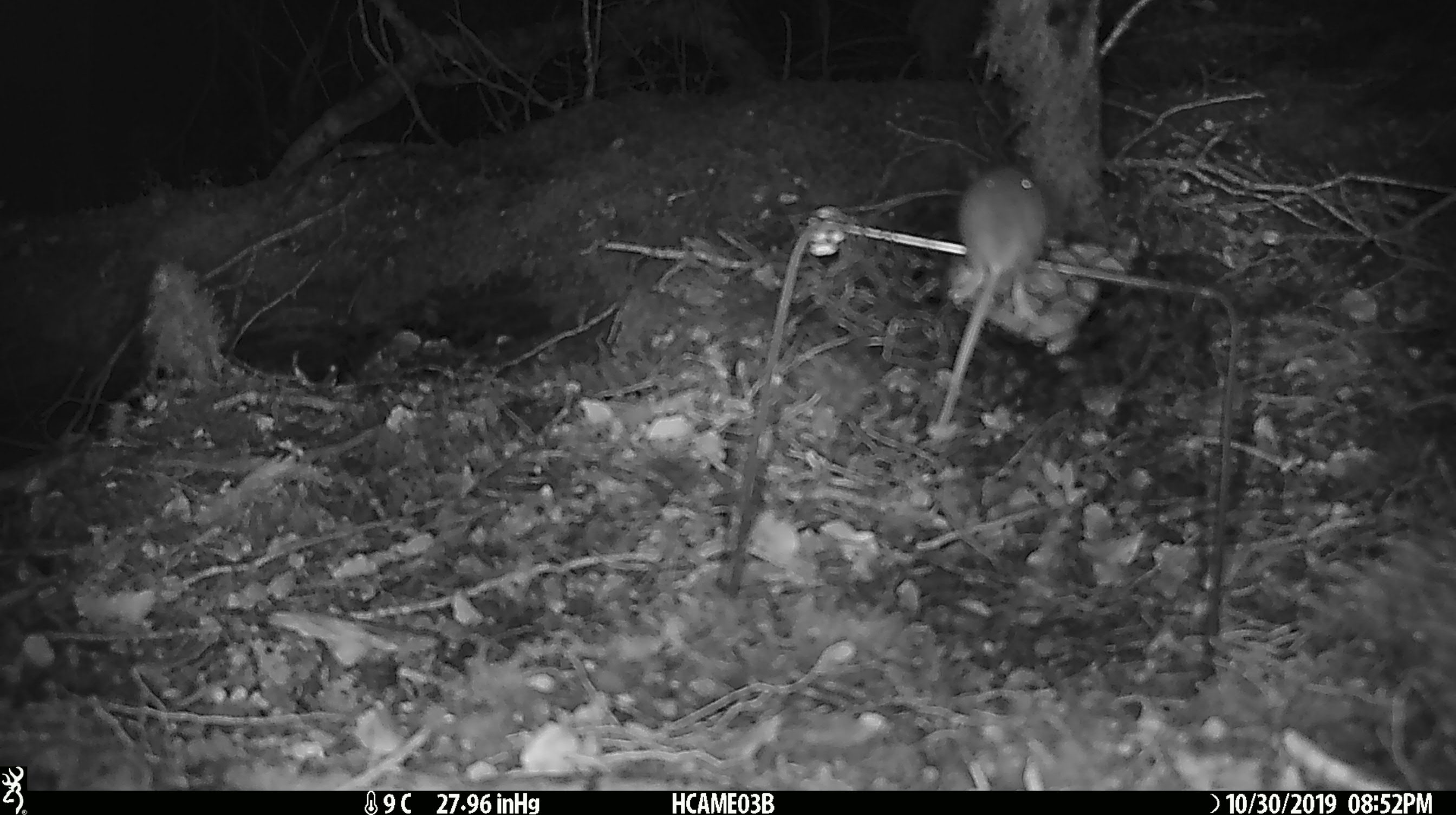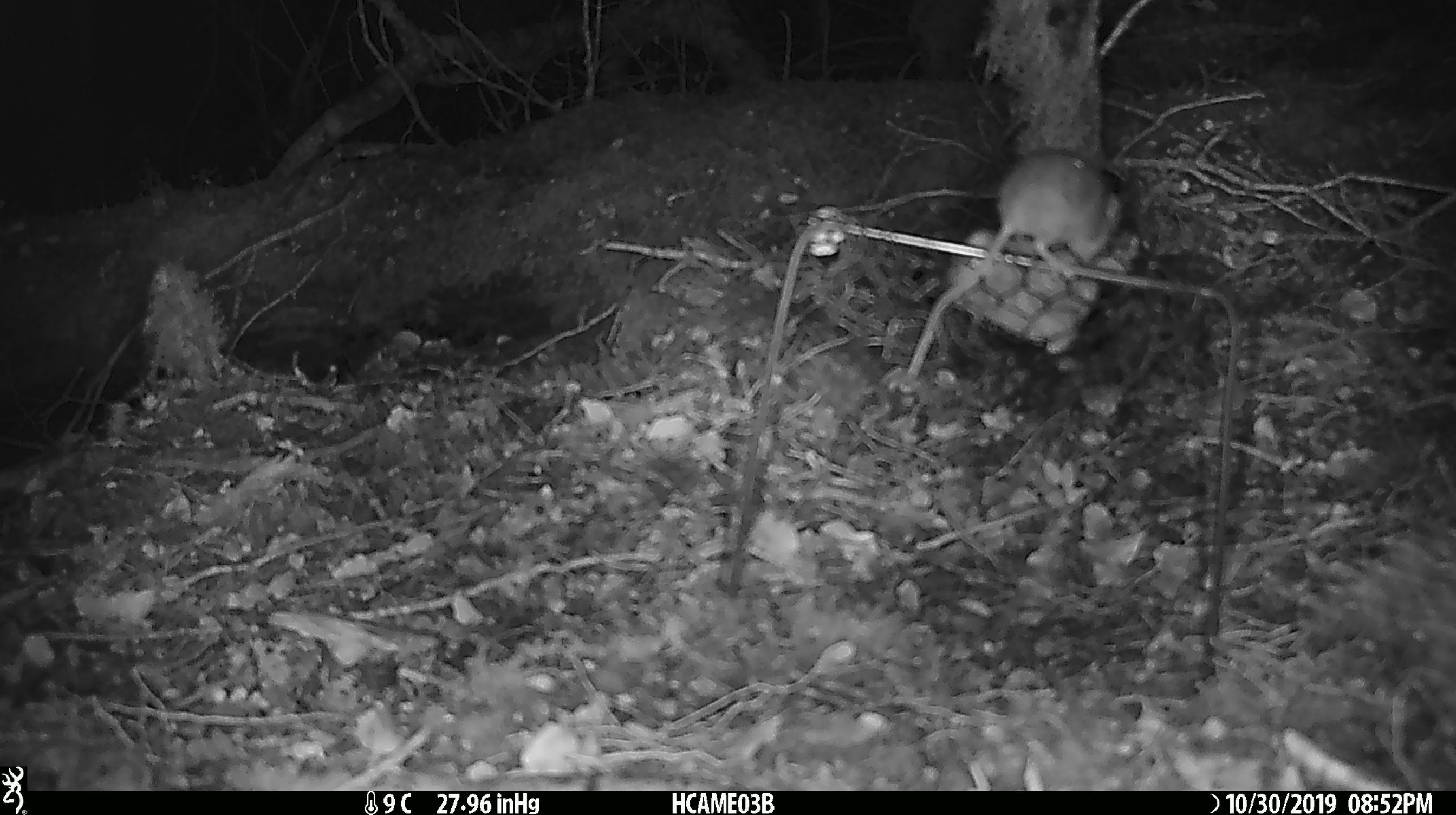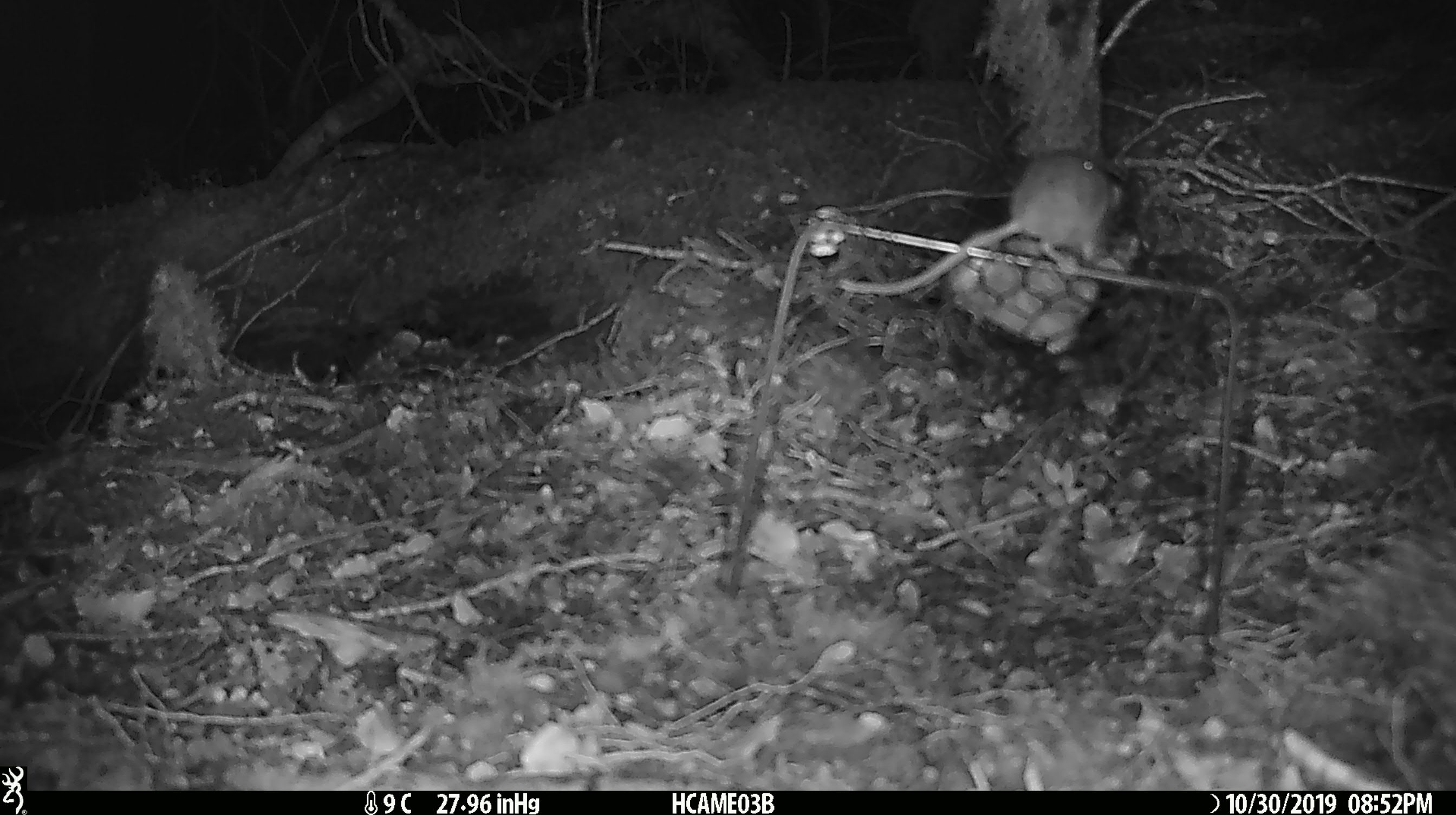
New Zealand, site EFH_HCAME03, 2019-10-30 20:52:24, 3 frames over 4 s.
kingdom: Animalia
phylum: Chordata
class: Mammalia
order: Rodentia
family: Muridae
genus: Mus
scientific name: Mus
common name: mouse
Mouse (Mus).